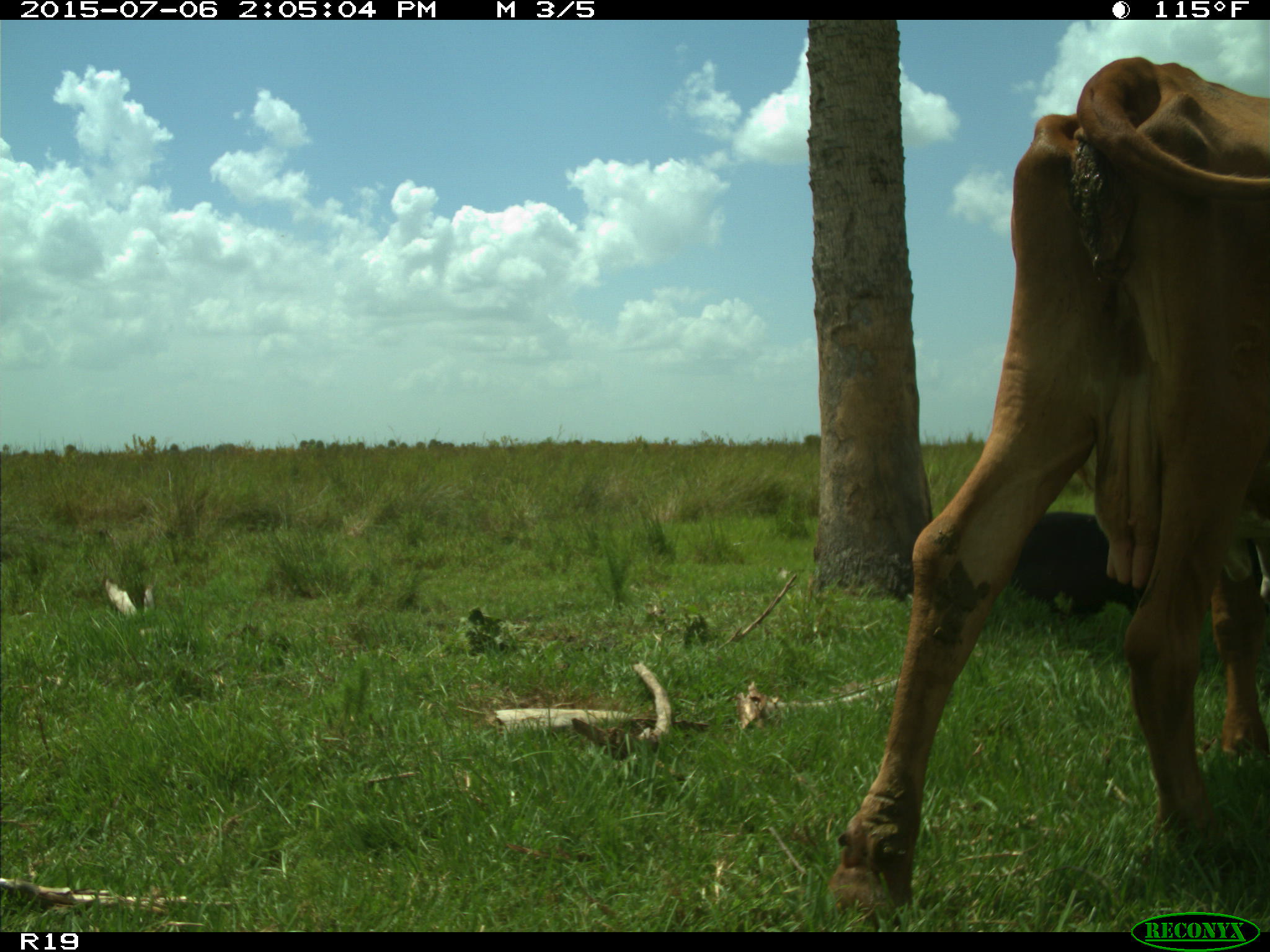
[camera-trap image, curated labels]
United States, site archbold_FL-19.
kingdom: Animalia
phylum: Chordata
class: Mammalia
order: Artiodactyla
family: Bovidae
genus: Bos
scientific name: Bos taurus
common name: domestic cow